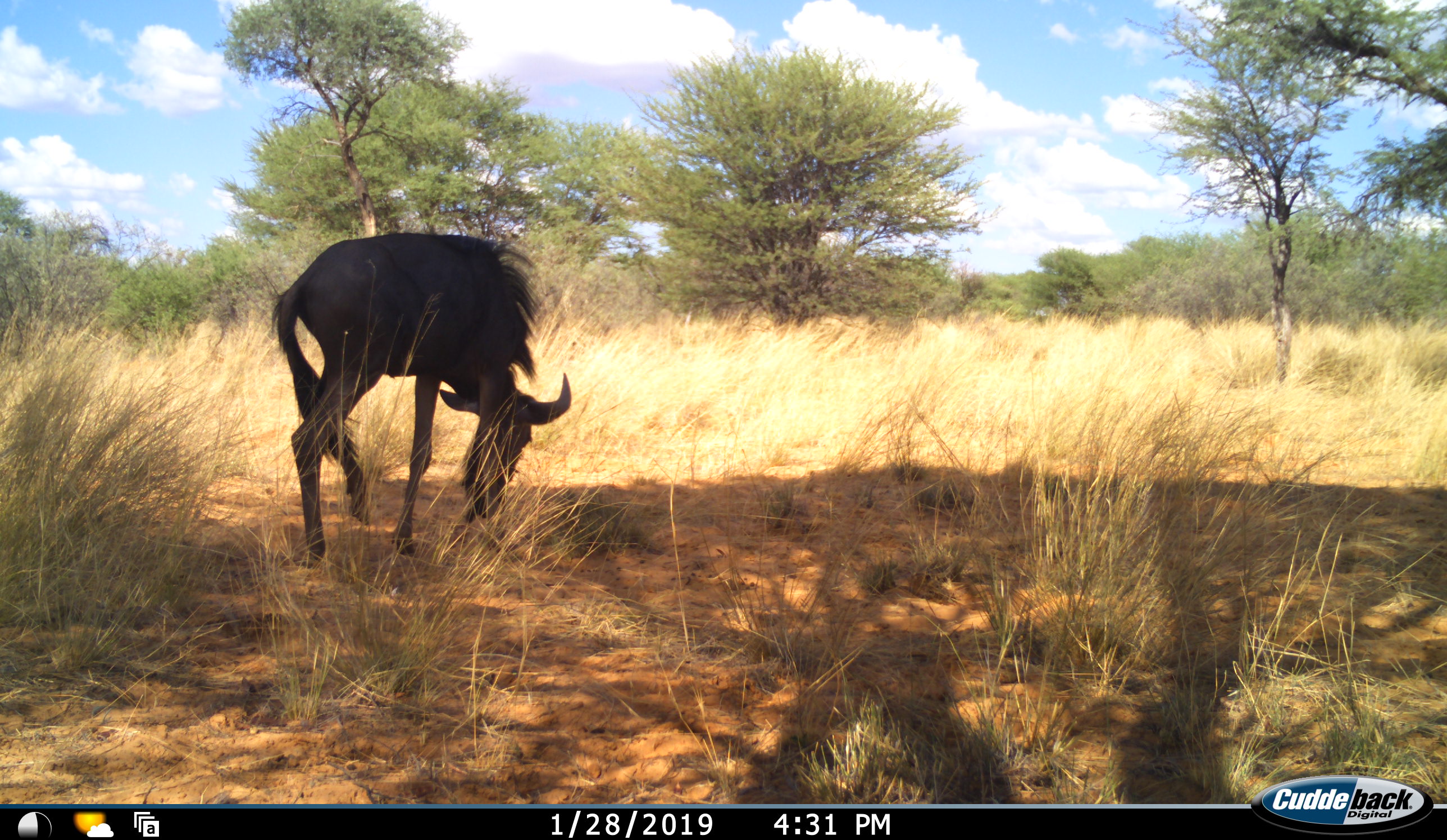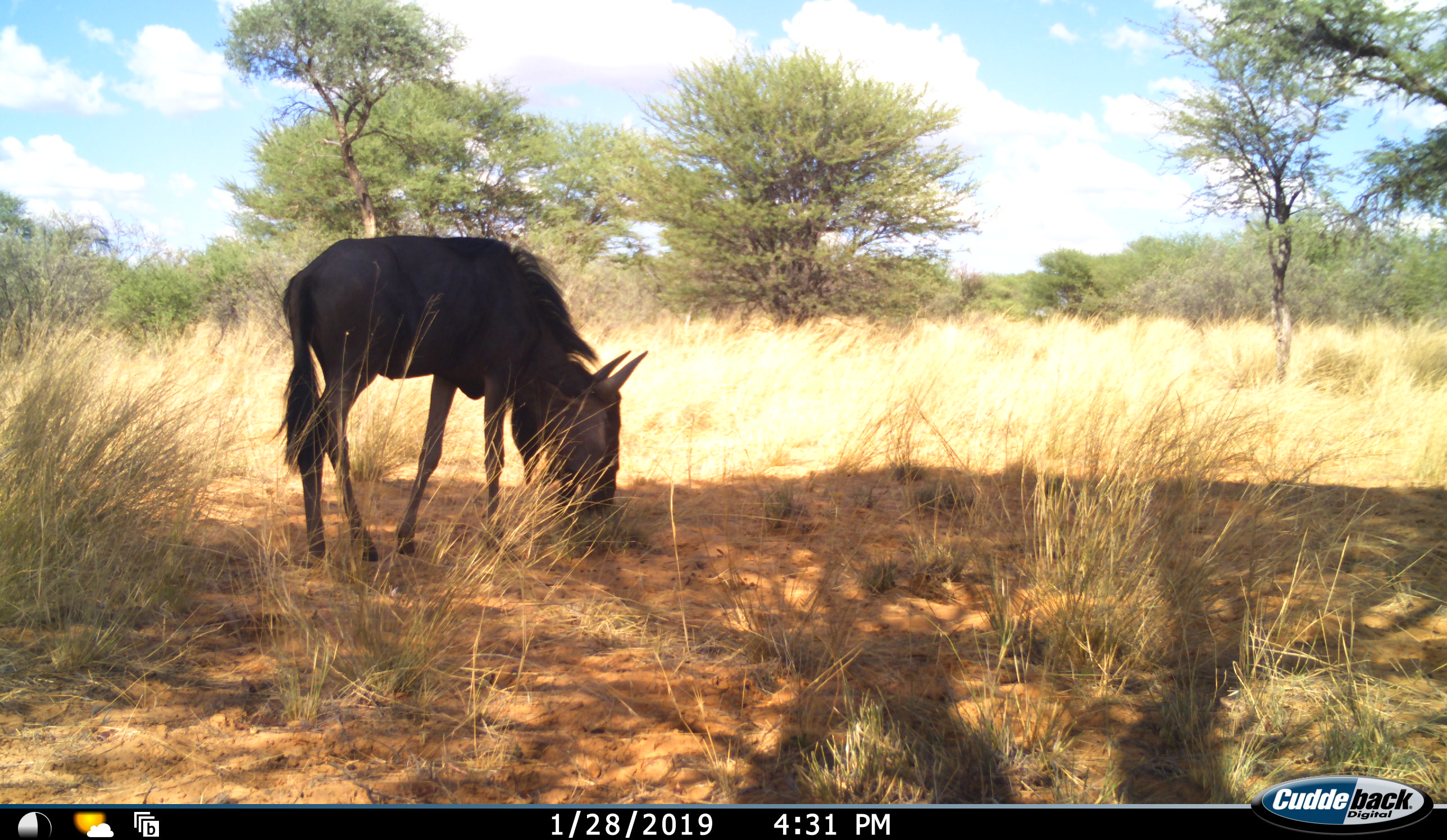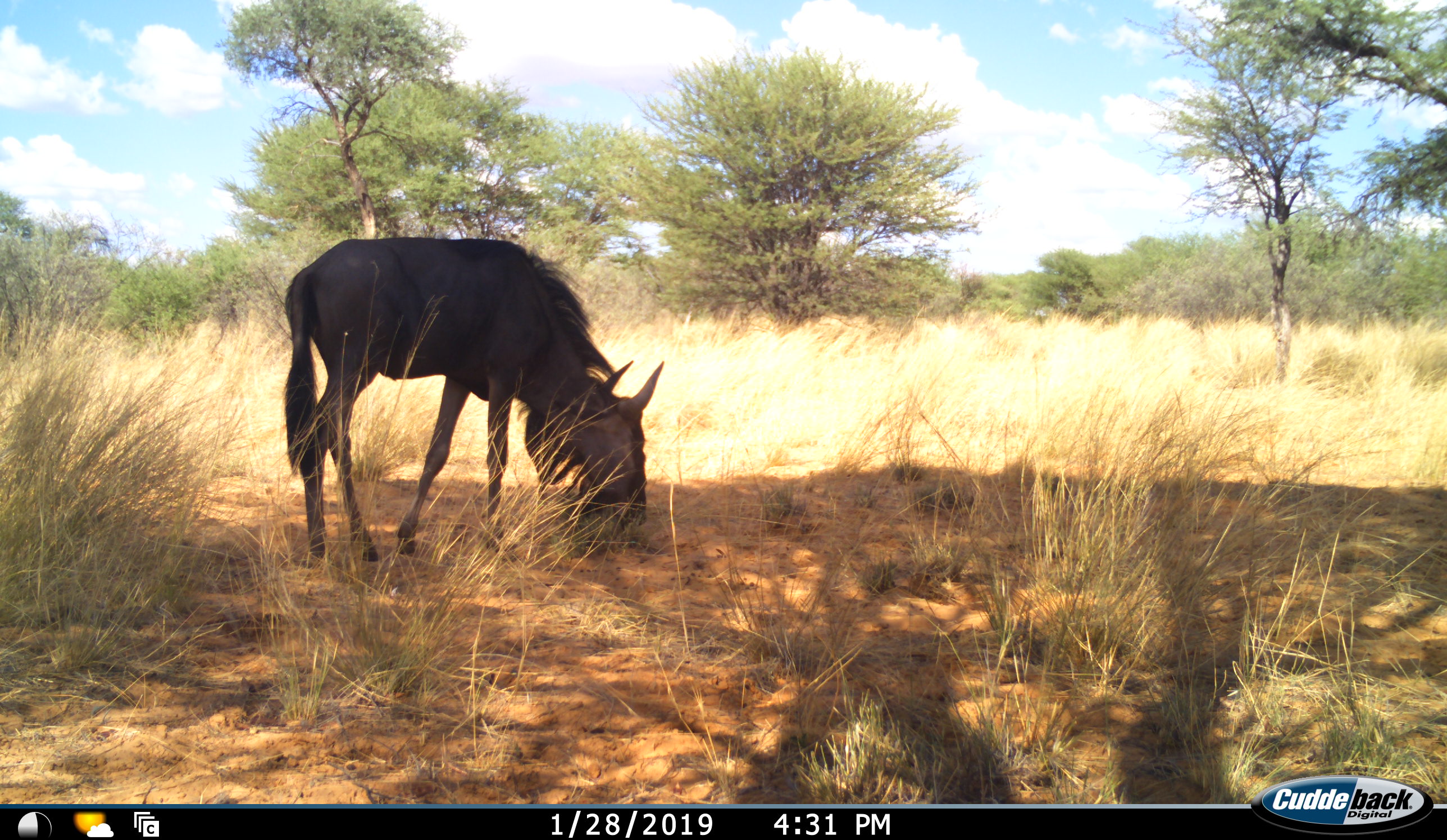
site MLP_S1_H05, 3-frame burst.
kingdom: Animalia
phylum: Chordata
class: Mammalia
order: Artiodactyla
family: Bovidae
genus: Connochaetes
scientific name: Connochaetes taurinus taurinus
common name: blue wildebeest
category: wildebeestblue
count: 1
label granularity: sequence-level